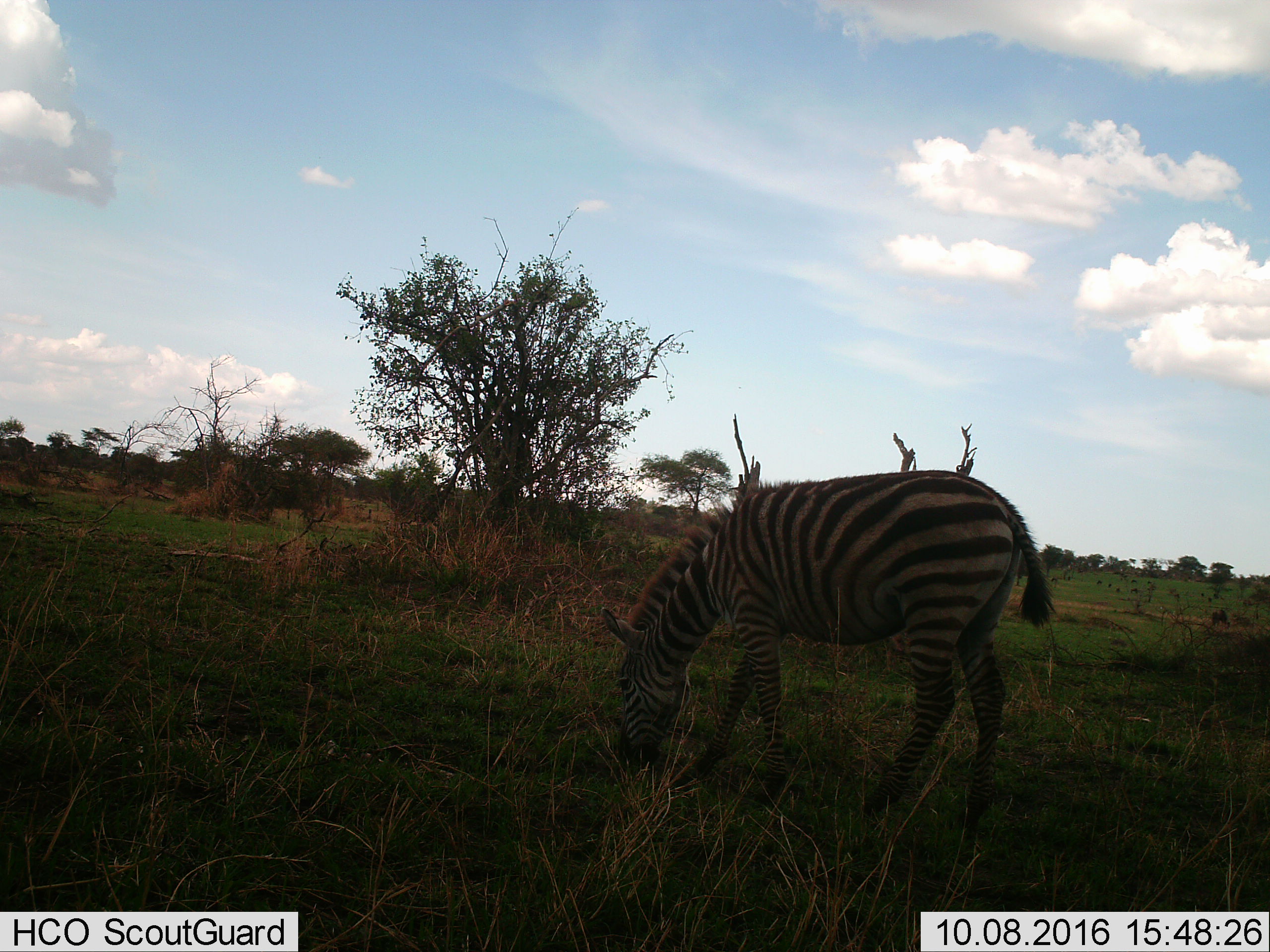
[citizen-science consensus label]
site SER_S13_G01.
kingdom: Animalia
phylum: Chordata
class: Mammalia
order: Perissodactyla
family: Equidae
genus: Equus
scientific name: Equus quagga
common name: plains zebra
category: zebraplains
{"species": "zebraplains (plains zebra) (Equus quagga)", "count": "1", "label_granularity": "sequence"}